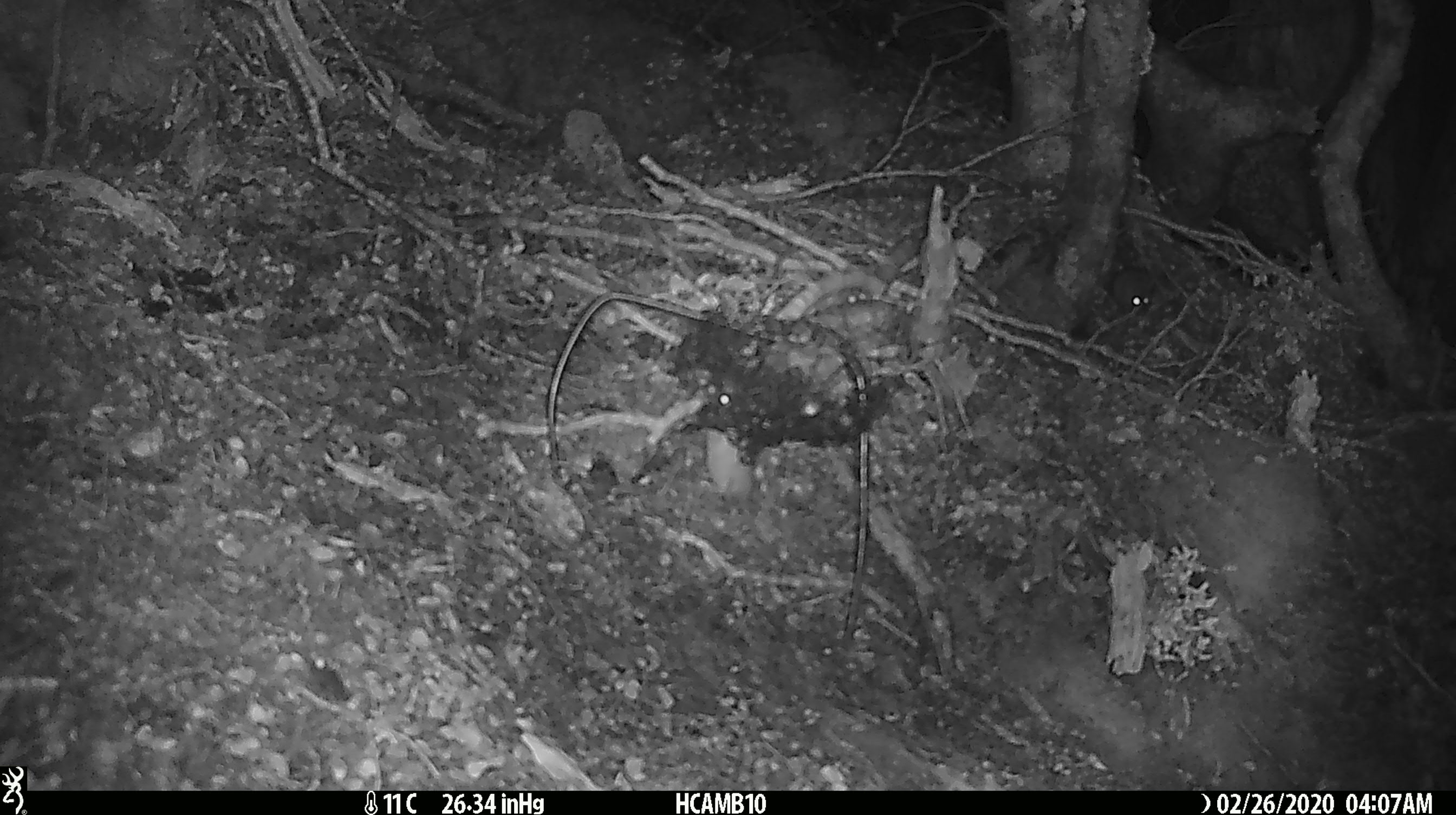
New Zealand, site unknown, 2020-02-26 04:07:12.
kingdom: Animalia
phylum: Chordata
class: Mammalia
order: Rodentia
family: Muridae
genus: Mus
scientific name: Mus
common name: mouse